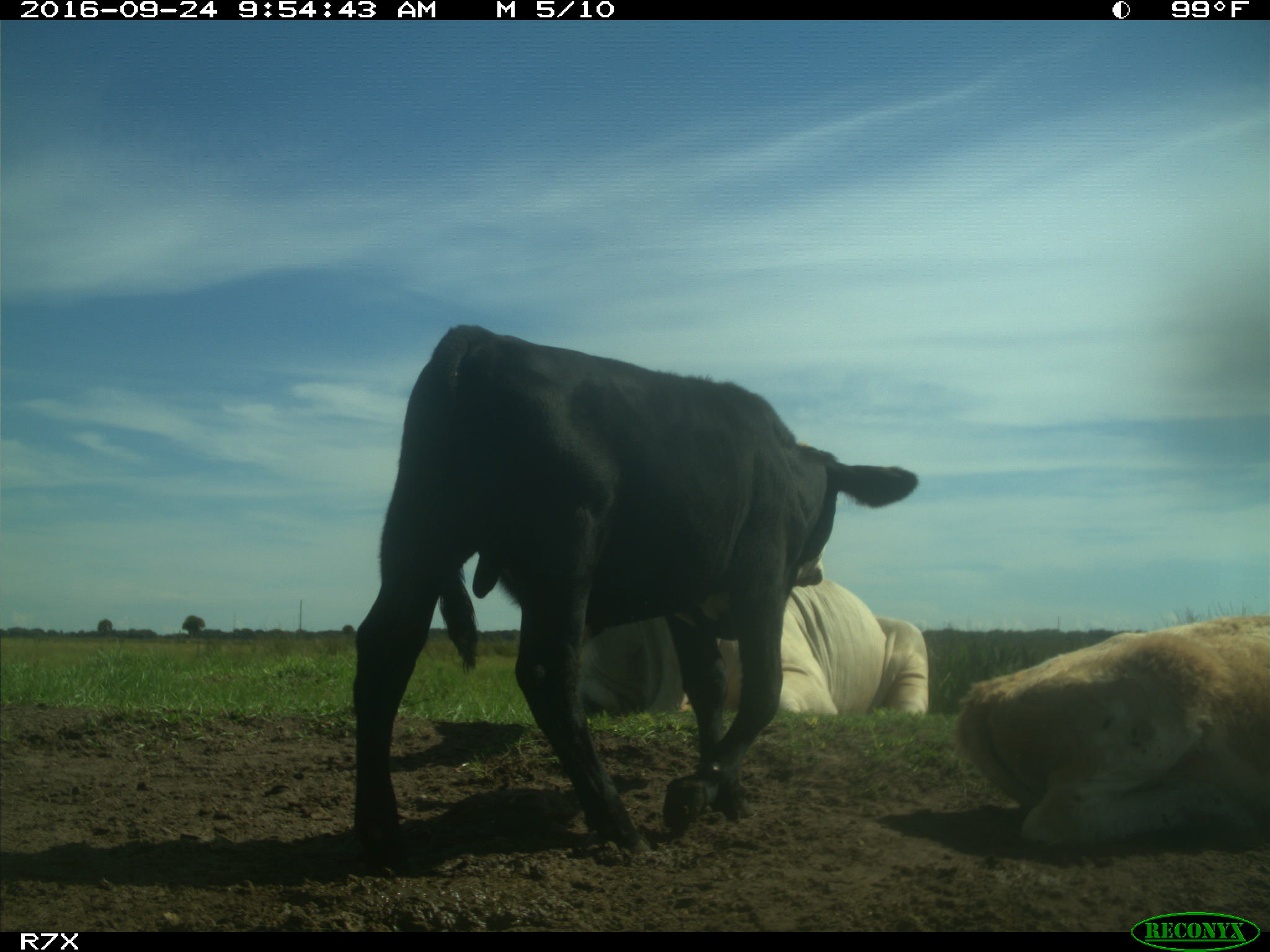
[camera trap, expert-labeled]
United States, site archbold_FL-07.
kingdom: Animalia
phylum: Chordata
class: Mammalia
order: Artiodactyla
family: Bovidae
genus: Bos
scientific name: Bos taurus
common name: domestic cow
Bos taurus (domestic cow).